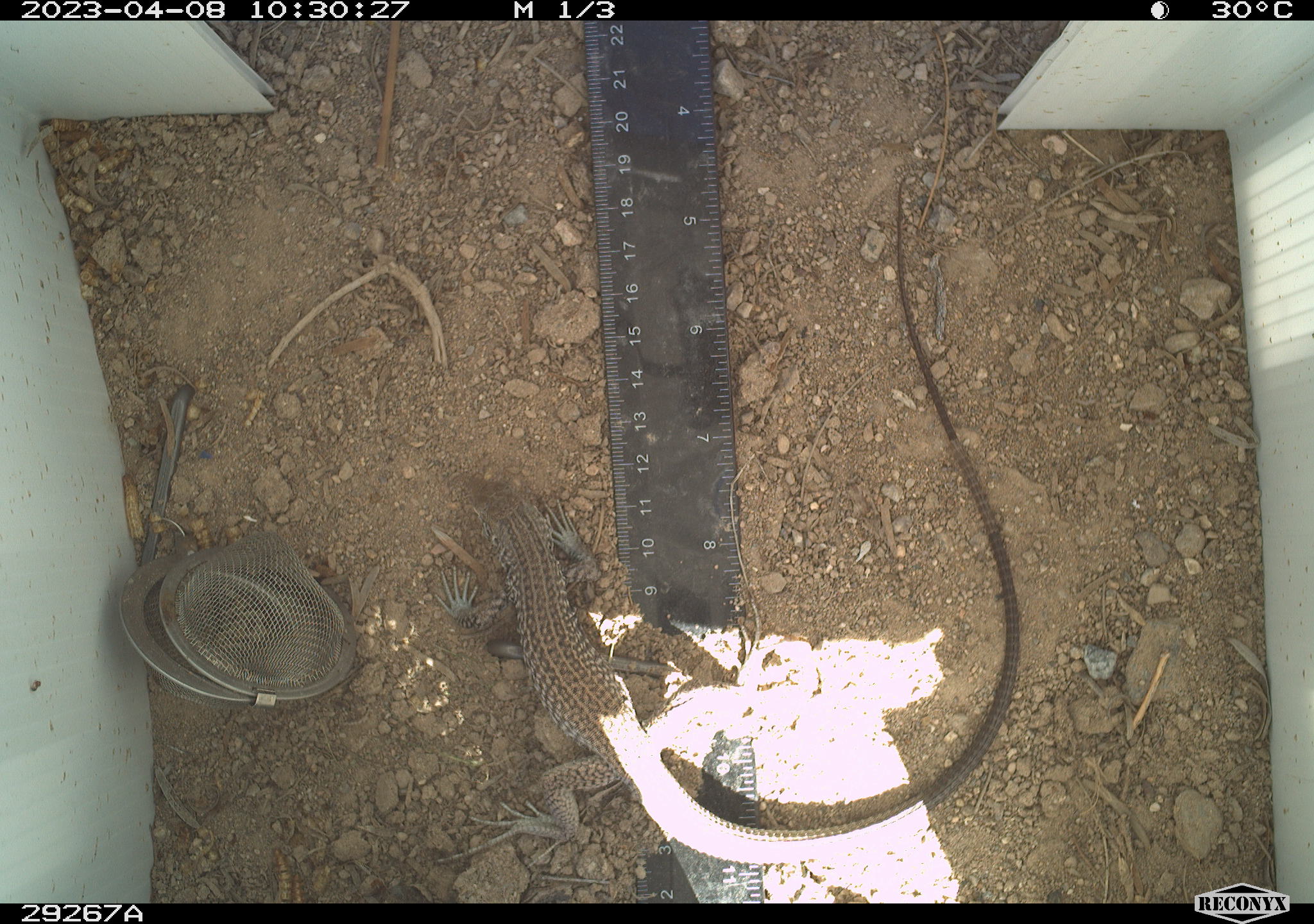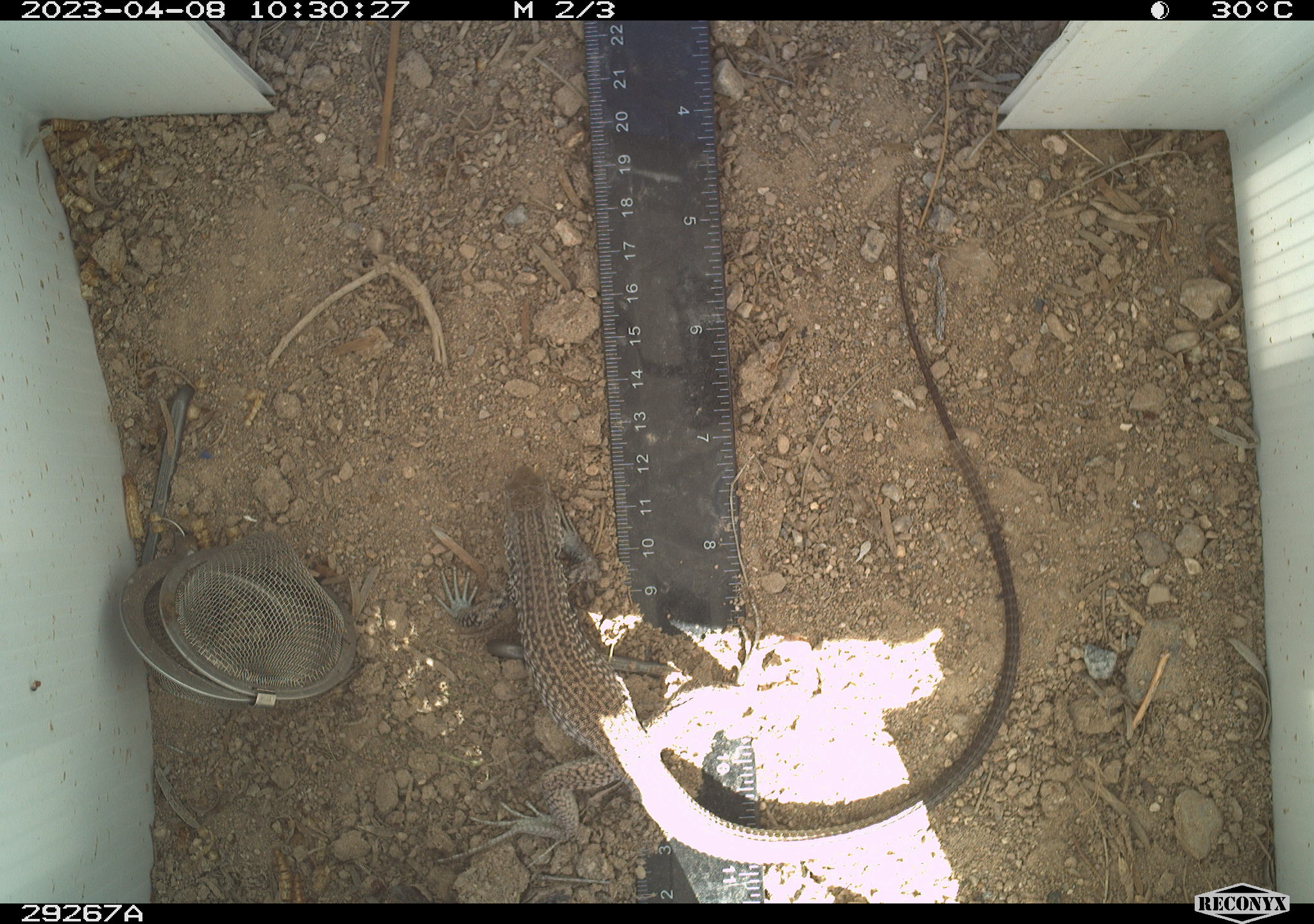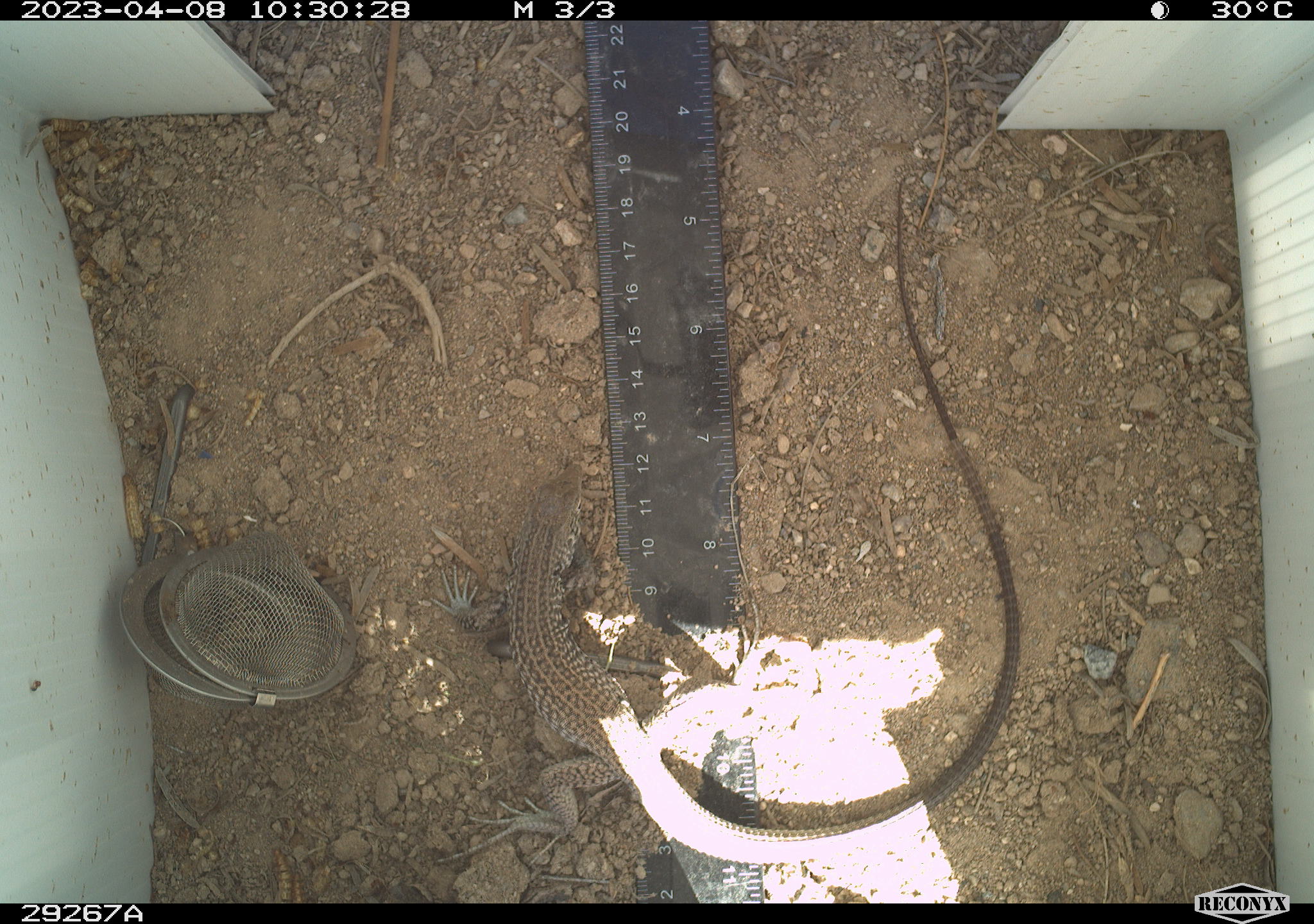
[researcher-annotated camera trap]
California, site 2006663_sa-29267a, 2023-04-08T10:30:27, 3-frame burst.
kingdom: Animalia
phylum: Chordata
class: Reptilia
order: Squamata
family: Teiidae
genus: Aspidoscelis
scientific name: Aspidoscelis tigris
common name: western whiptail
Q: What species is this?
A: Western whiptail (Aspidoscelis tigris).